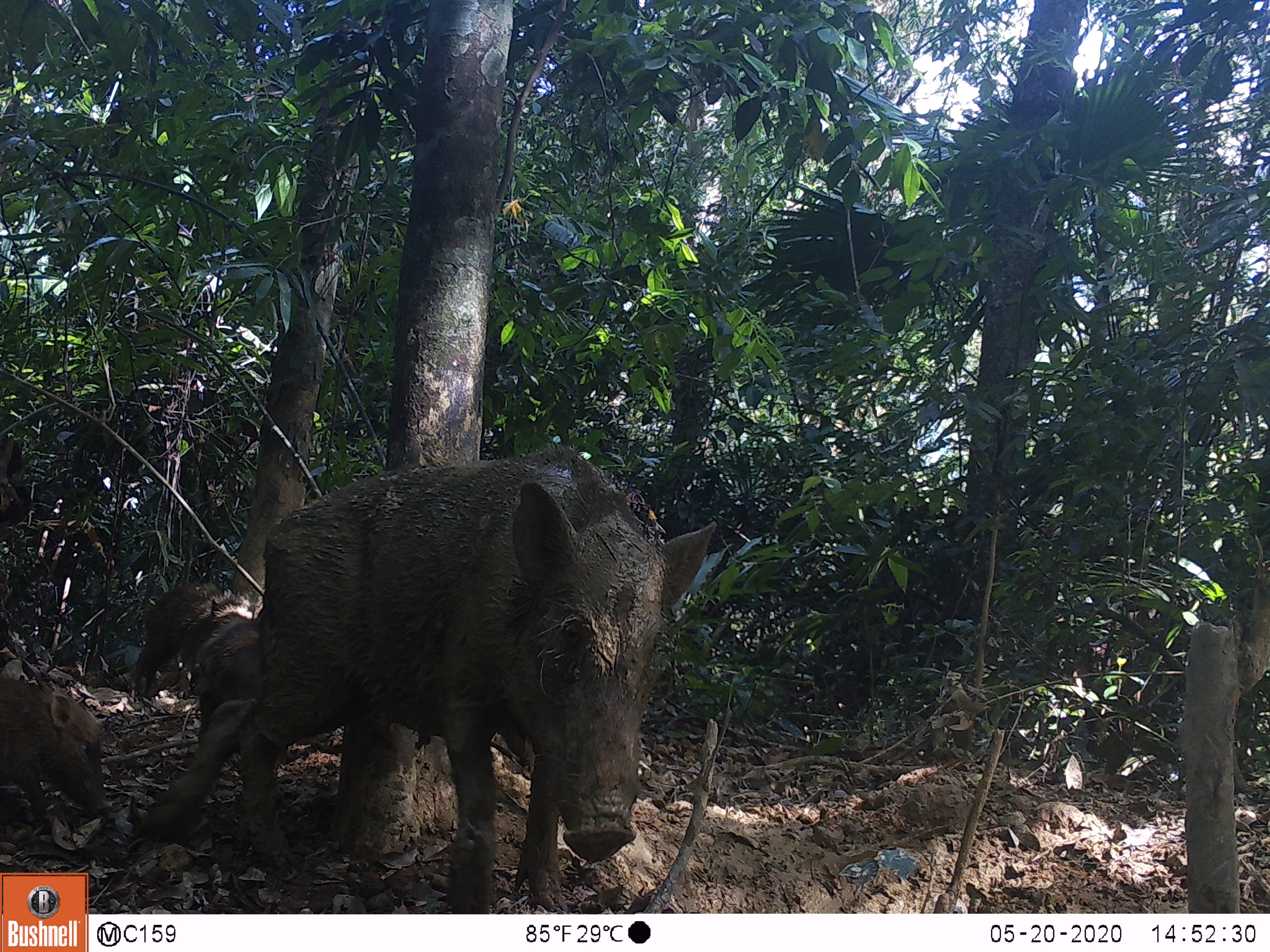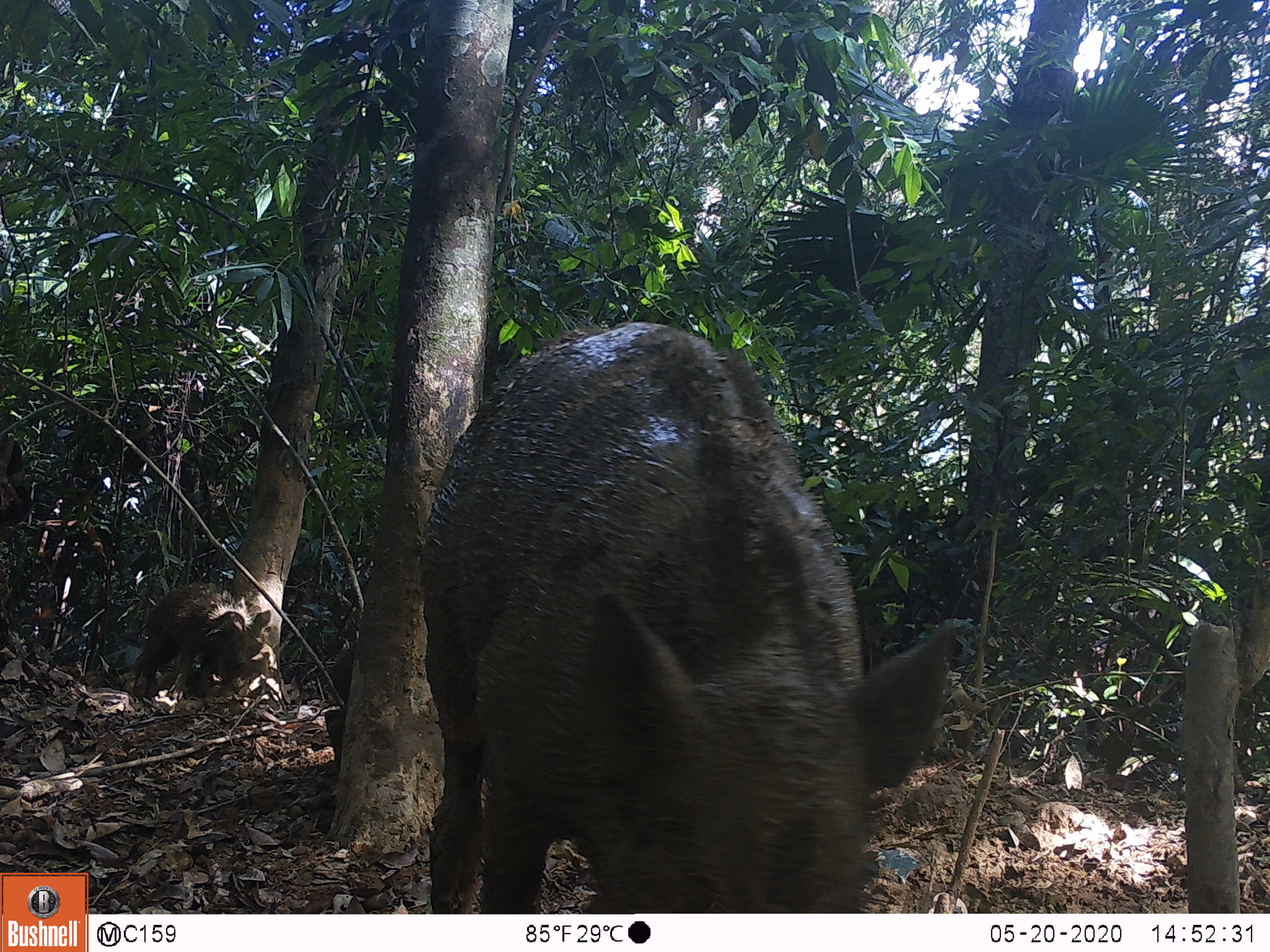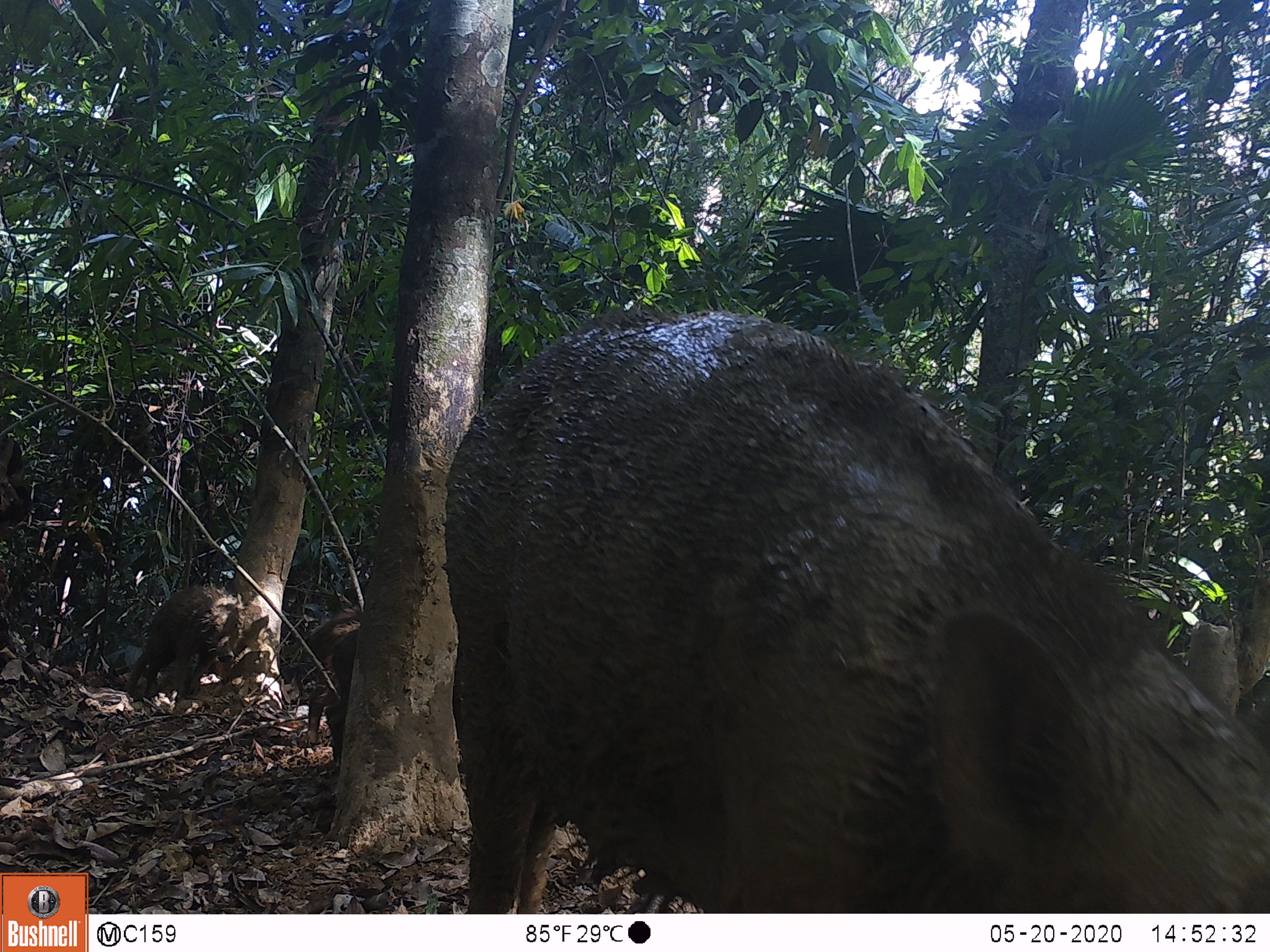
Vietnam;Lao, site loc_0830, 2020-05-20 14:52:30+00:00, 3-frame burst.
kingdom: Animalia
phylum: Chordata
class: Mammalia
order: Artiodactyla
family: Suidae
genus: Sus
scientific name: Sus scrofa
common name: eurasian wild pig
Eurasian wild pig (Sus scrofa). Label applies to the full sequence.